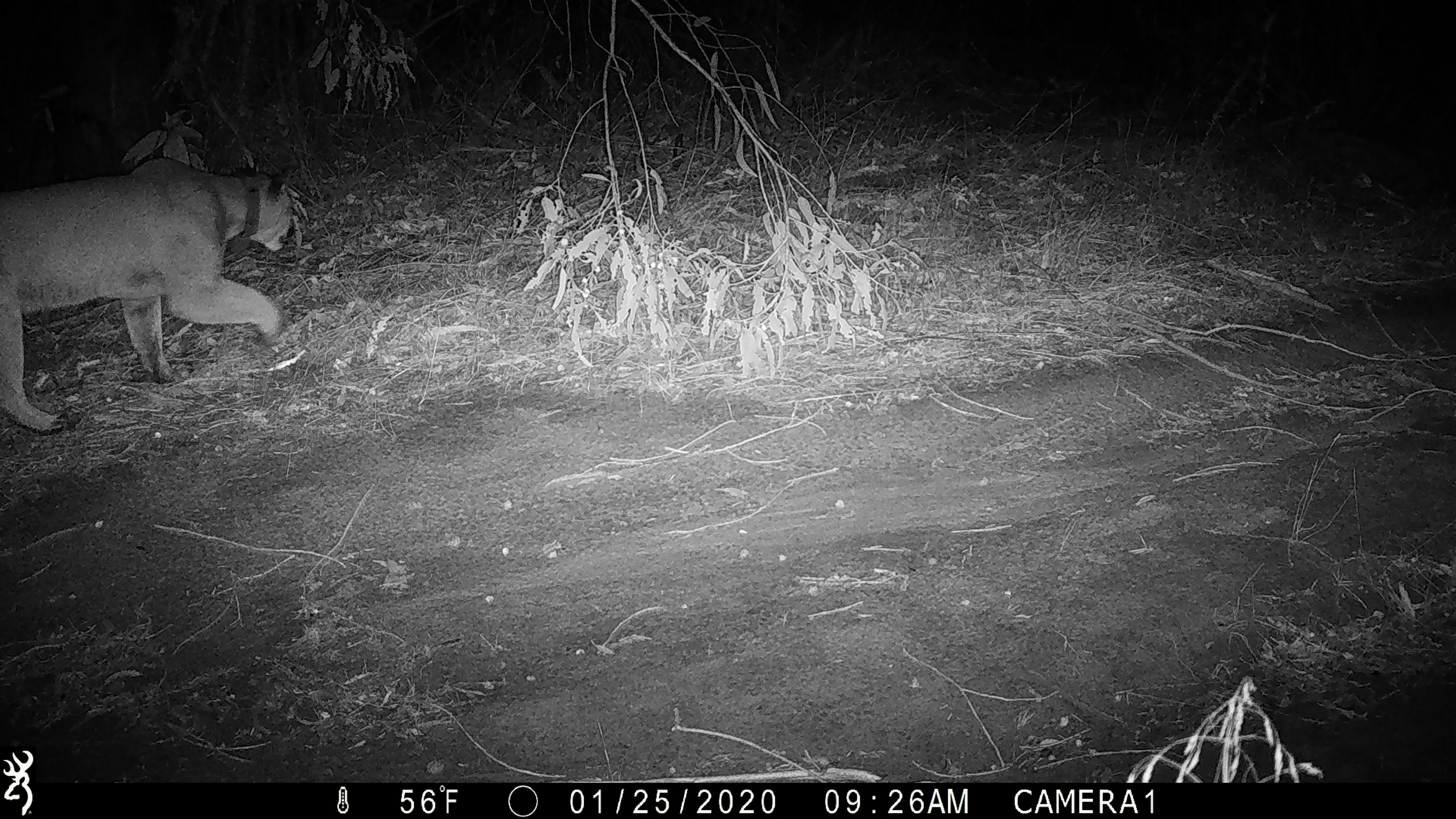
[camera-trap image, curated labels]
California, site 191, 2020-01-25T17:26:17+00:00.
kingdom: Animalia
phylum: Chordata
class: Mammalia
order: Carnivora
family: Felidae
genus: Puma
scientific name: Puma concolor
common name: puma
Puma (Puma concolor).